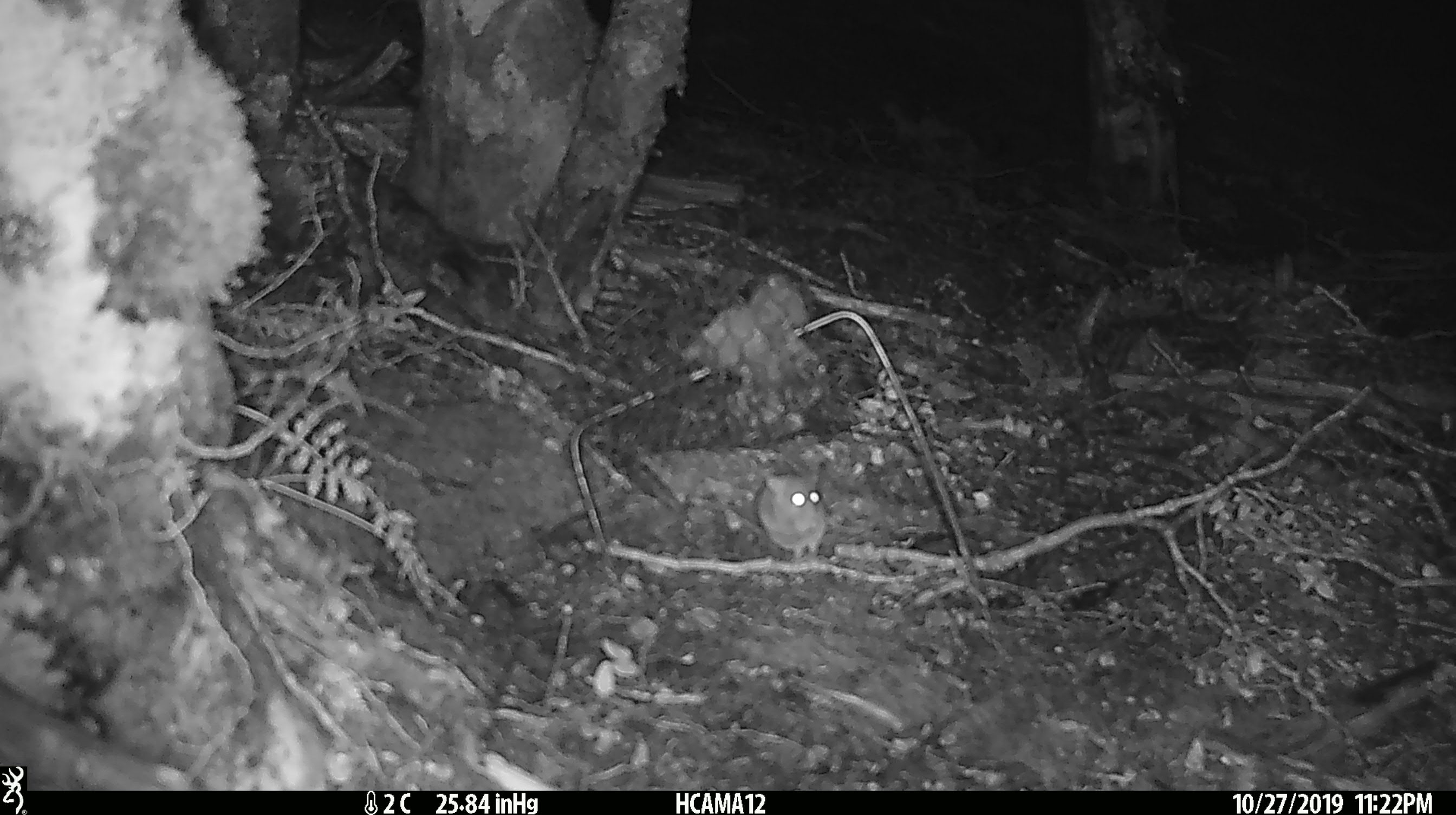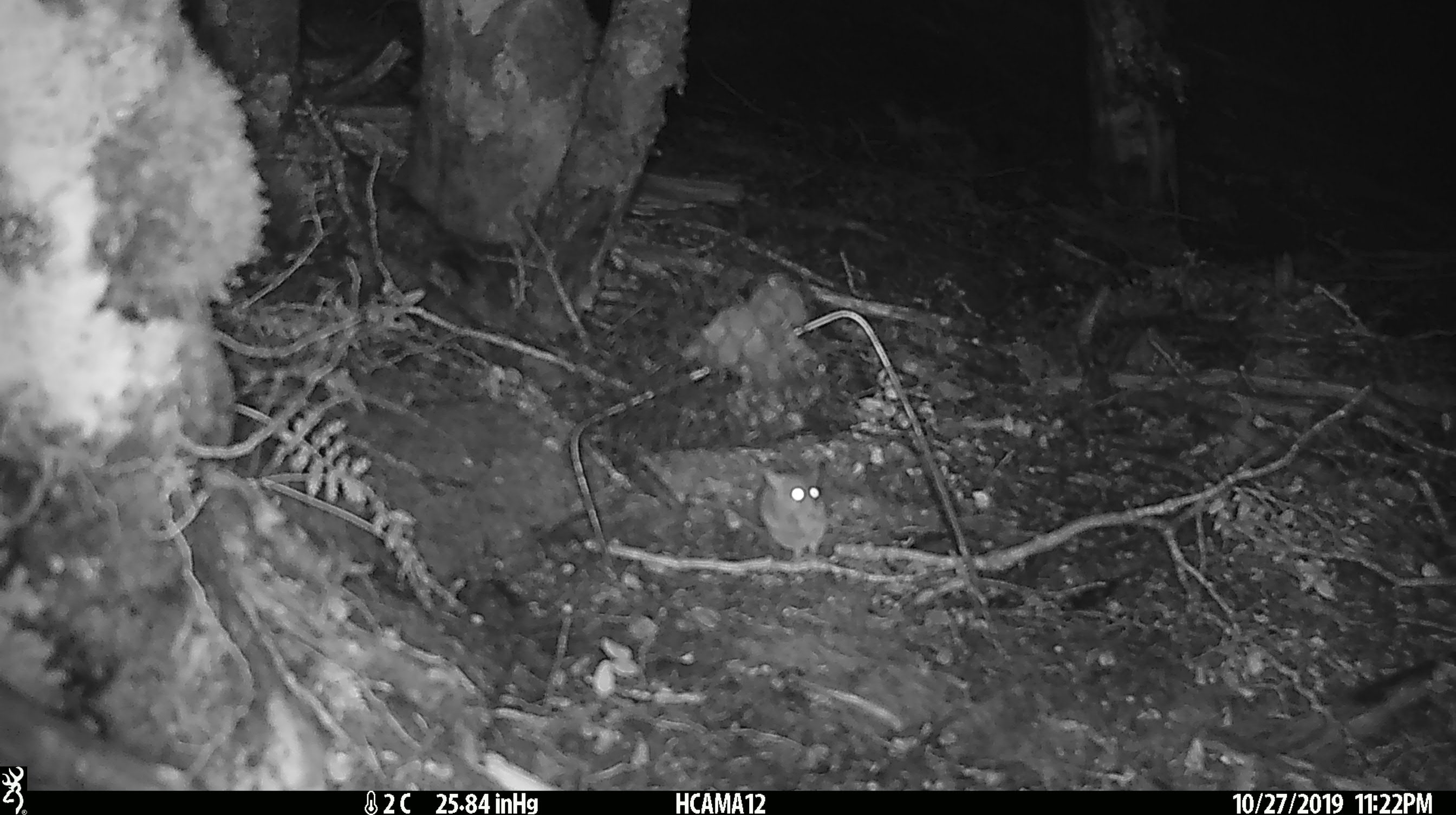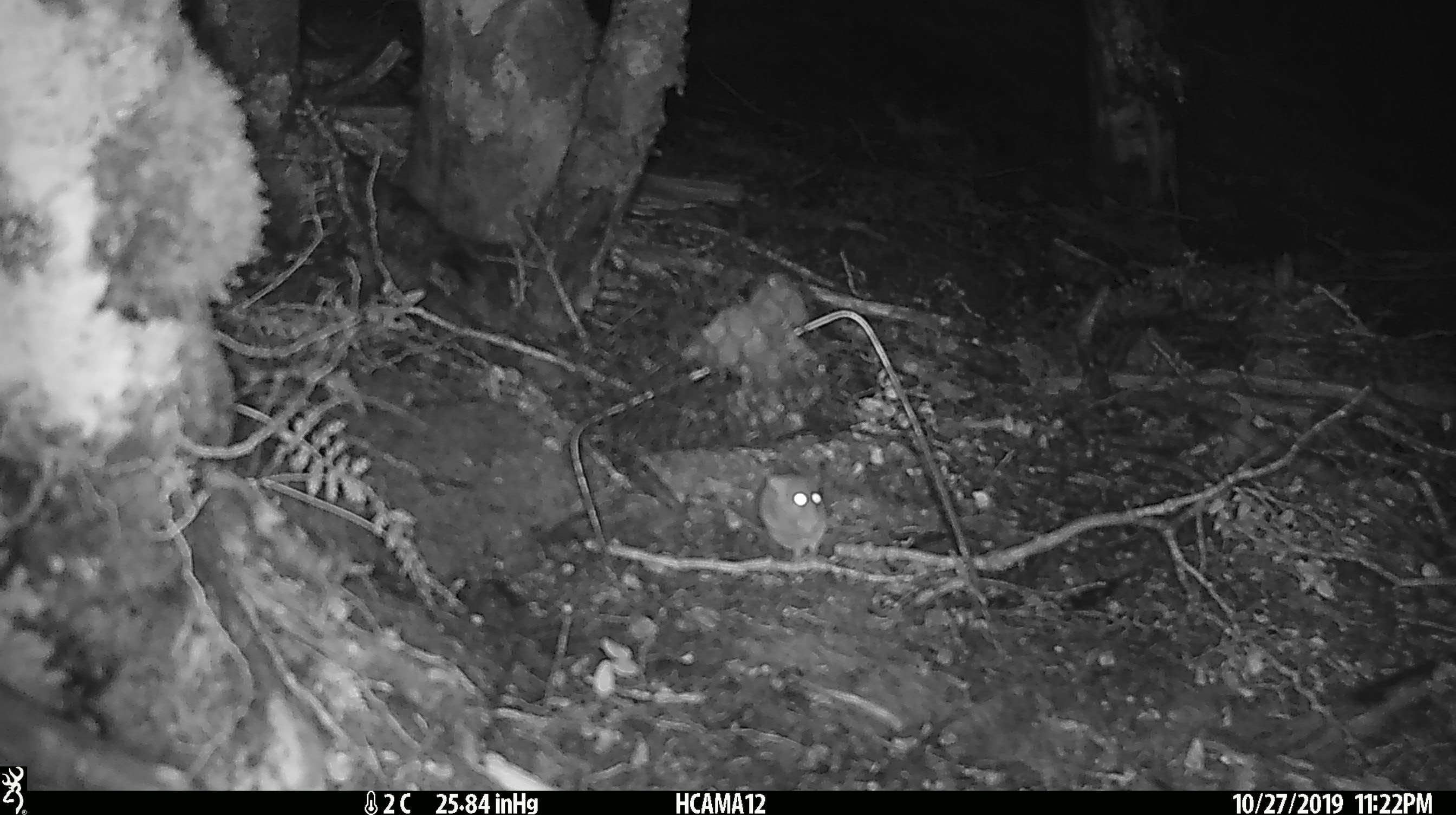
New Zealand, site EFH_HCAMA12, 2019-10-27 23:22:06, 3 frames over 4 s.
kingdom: Animalia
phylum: Chordata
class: Mammalia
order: Rodentia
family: Muridae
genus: Mus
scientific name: Mus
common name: mouse